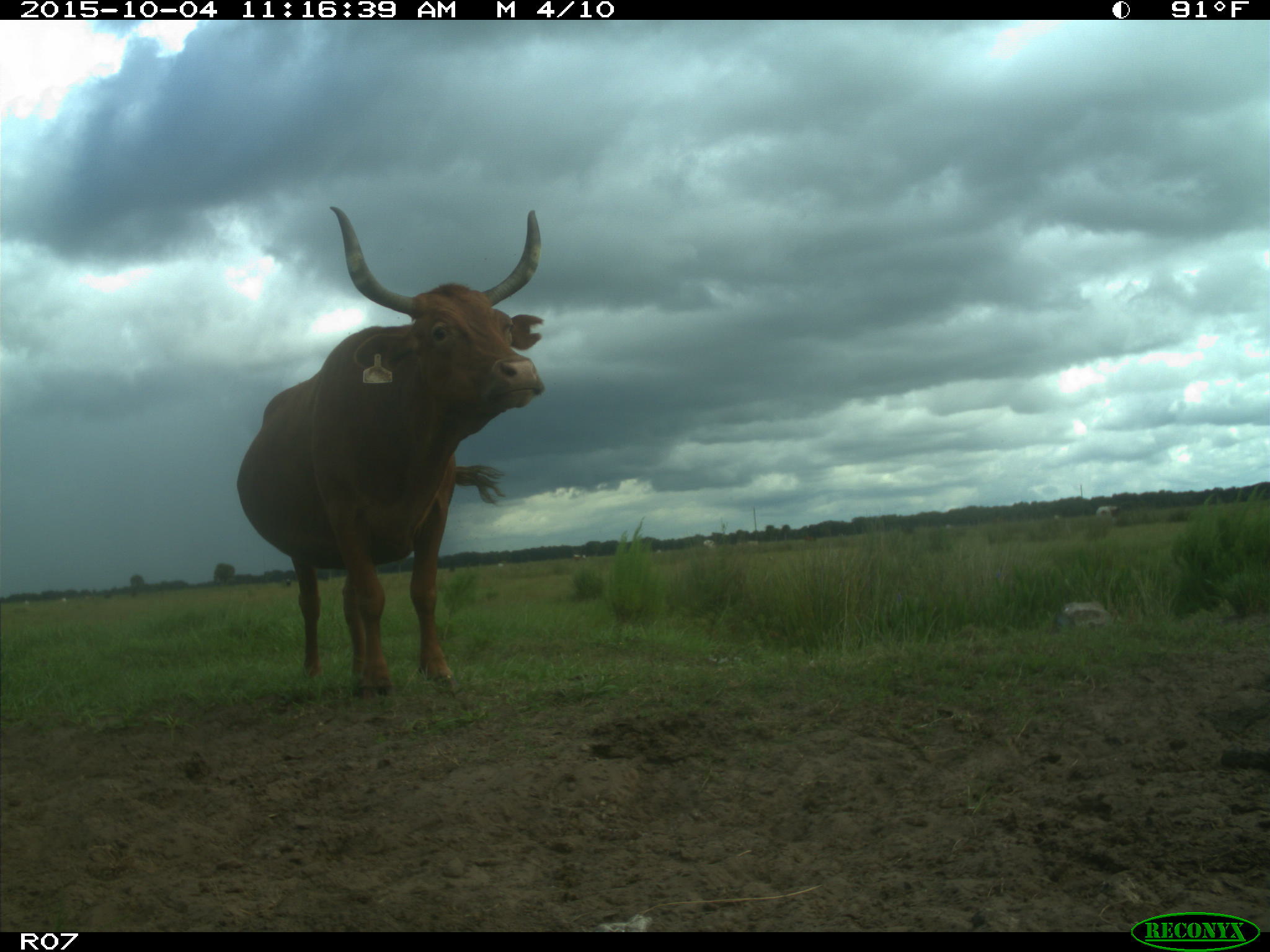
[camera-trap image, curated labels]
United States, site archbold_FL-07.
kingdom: Animalia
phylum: Chordata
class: Mammalia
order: Artiodactyla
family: Bovidae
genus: Bos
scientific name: Bos taurus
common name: domestic cow